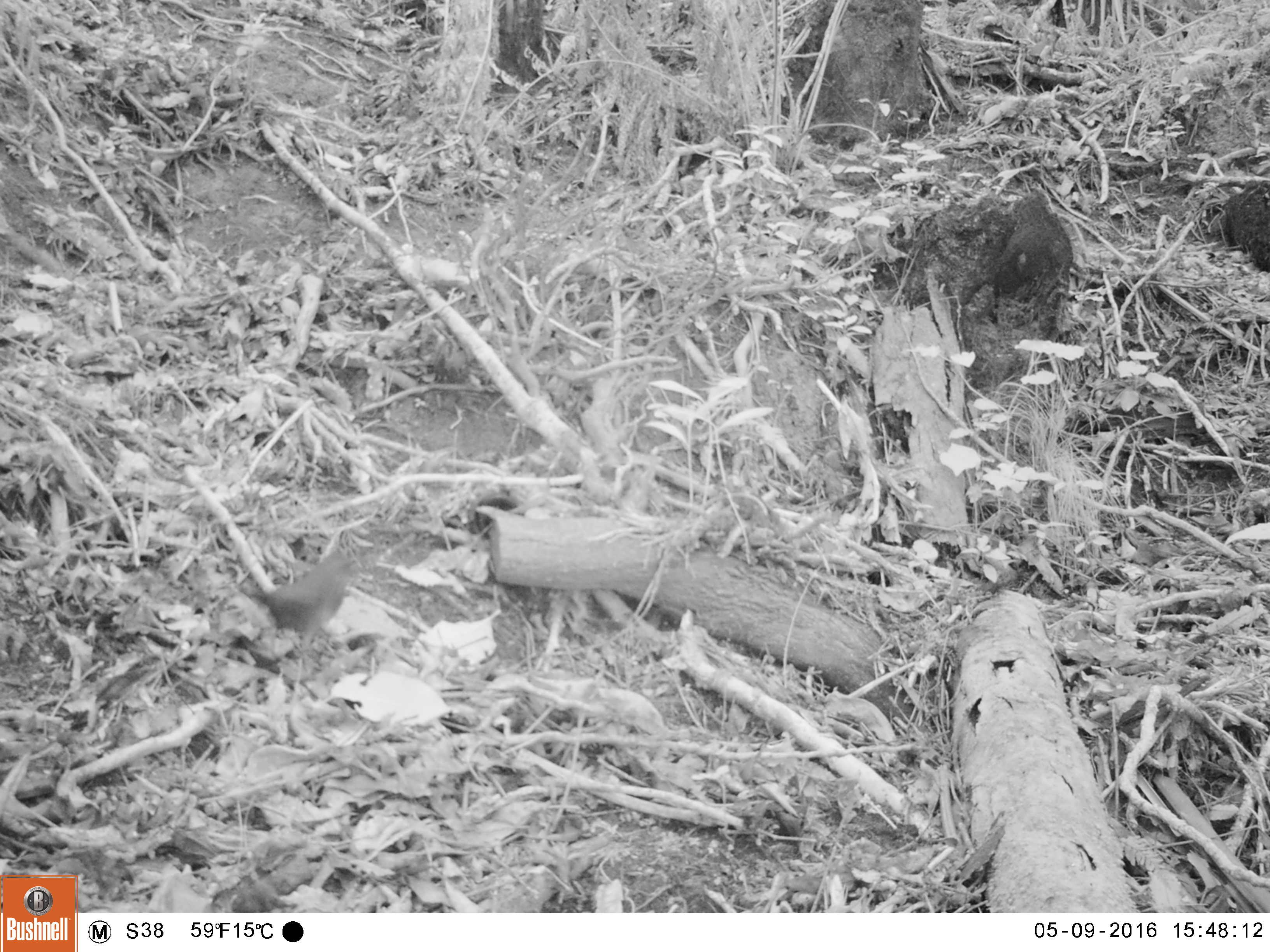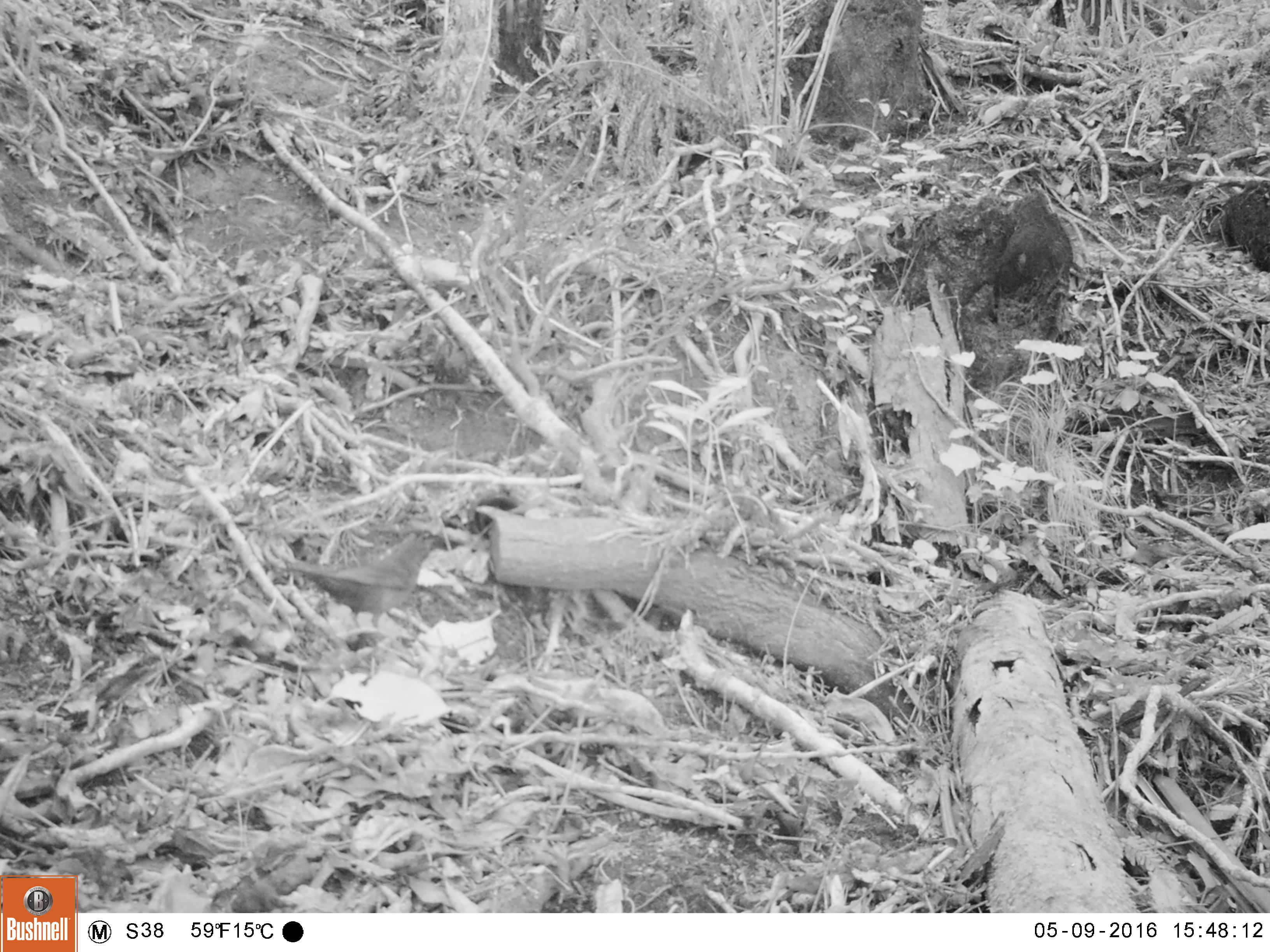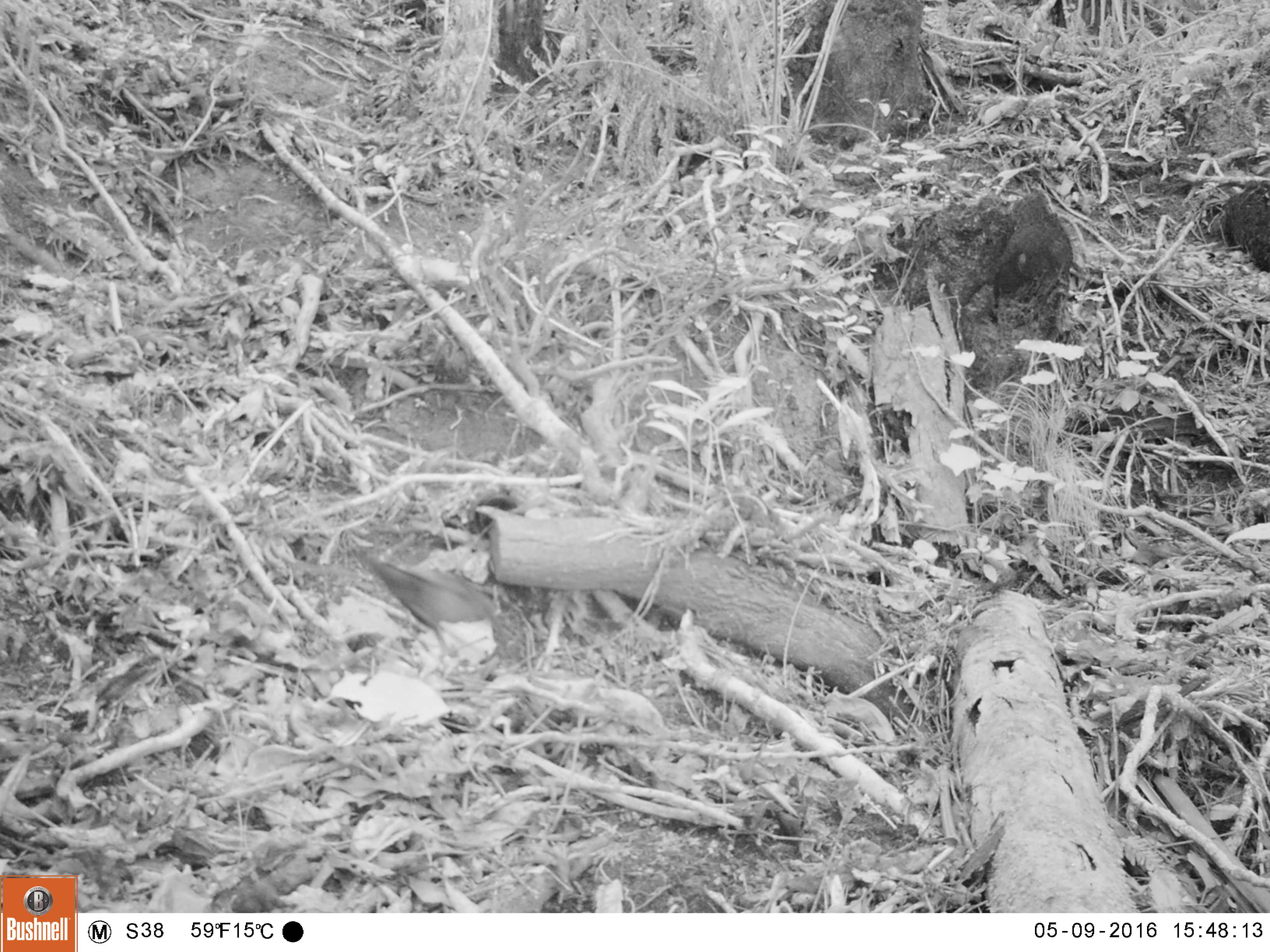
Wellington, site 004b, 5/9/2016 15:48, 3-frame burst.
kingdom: Animalia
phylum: Chordata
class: Aves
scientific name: Aves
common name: bird